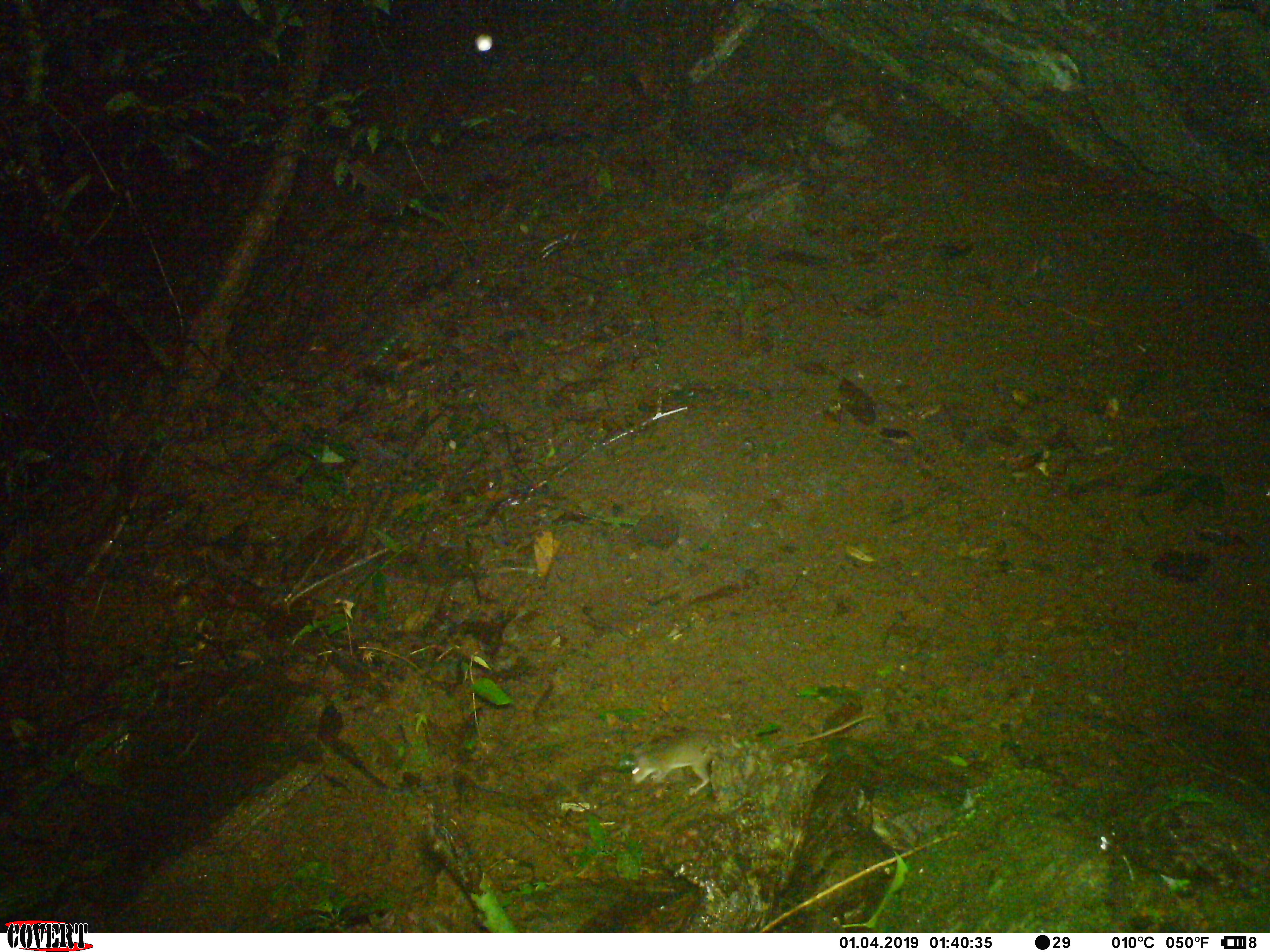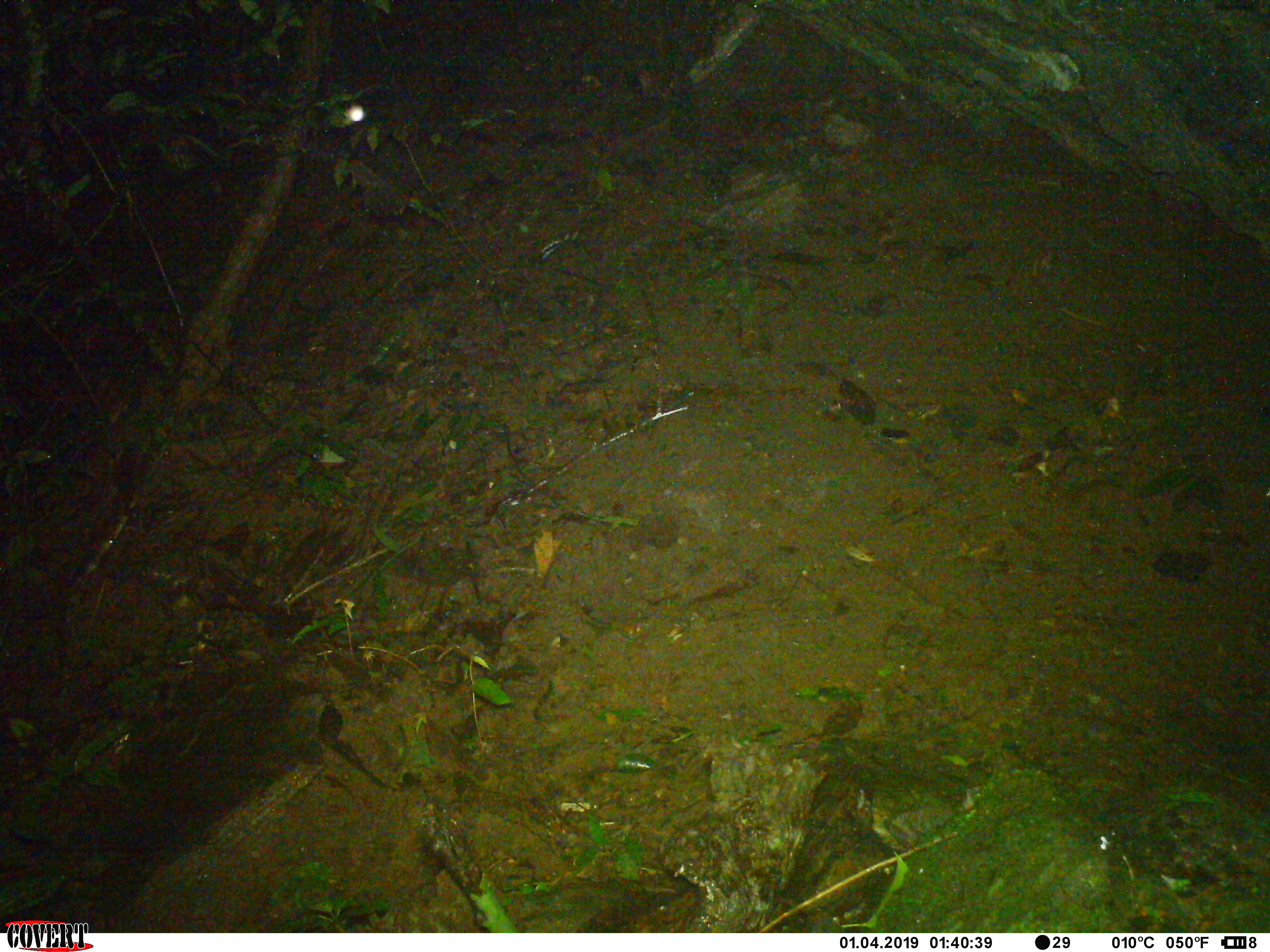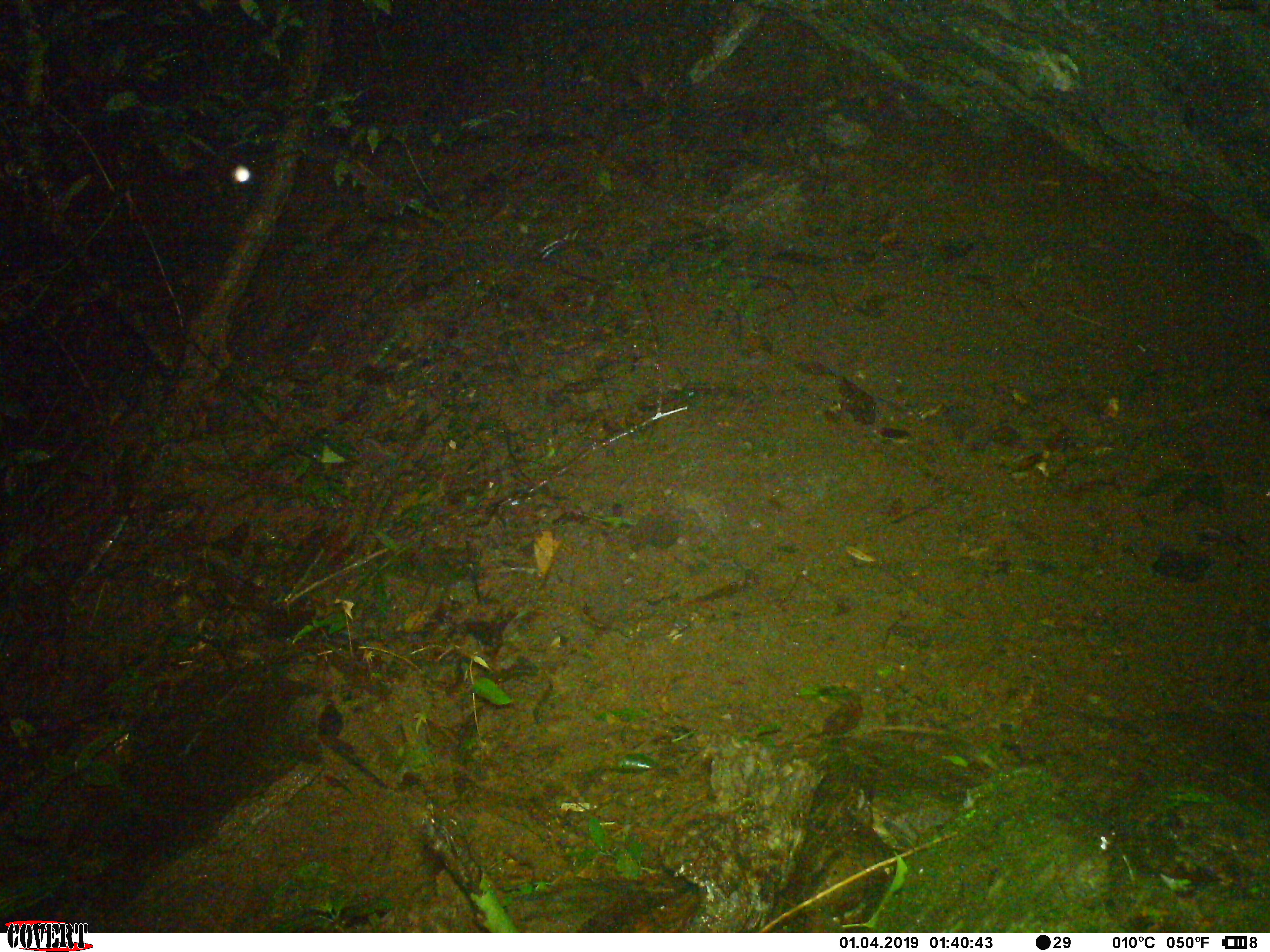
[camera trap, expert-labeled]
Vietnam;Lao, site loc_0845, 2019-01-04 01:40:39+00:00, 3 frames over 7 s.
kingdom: Animalia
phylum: Chordata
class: Mammalia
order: Rodentia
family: Muridae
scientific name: Muridae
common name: old-world mice and rats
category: unidentified murid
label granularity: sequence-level